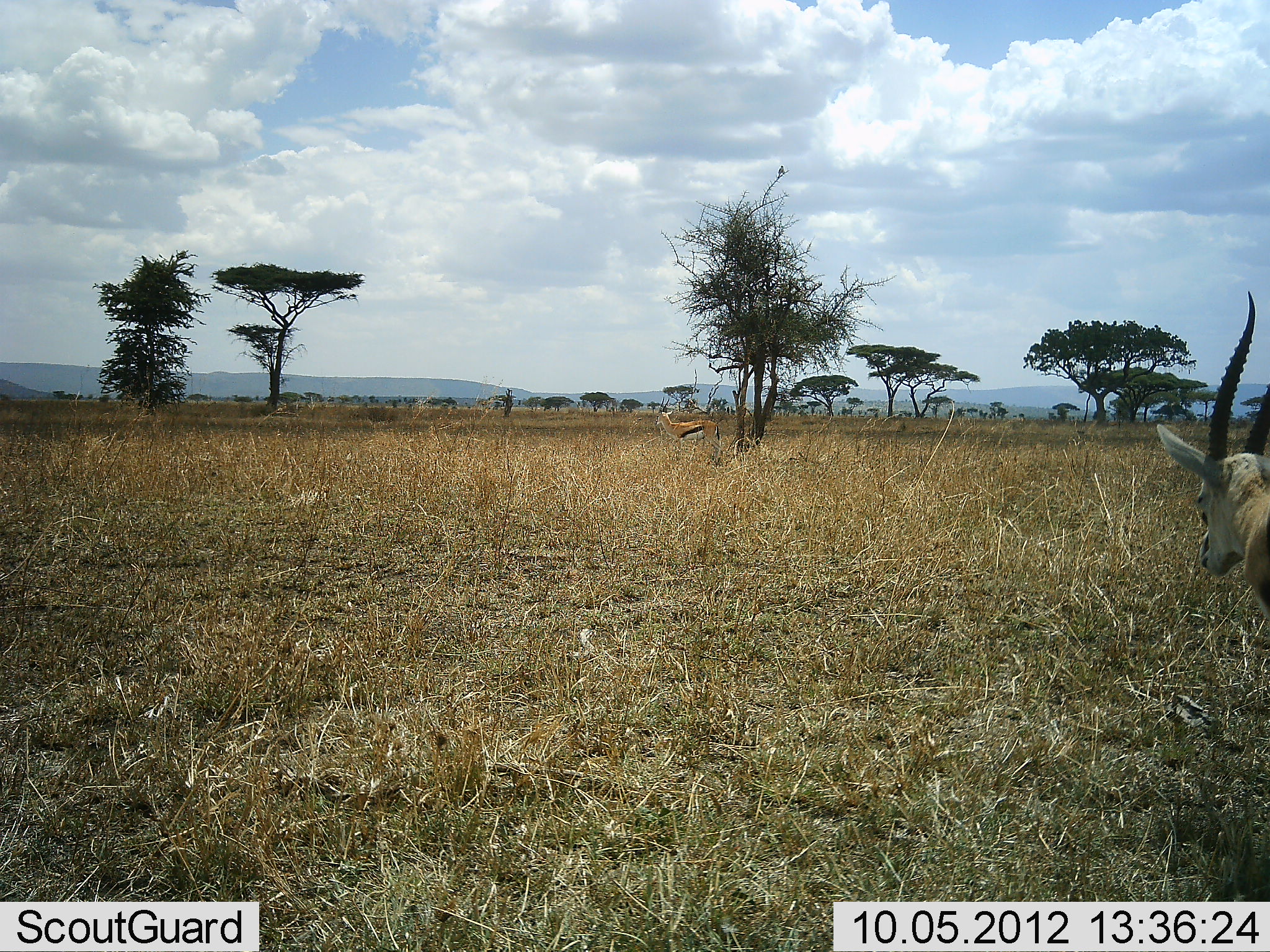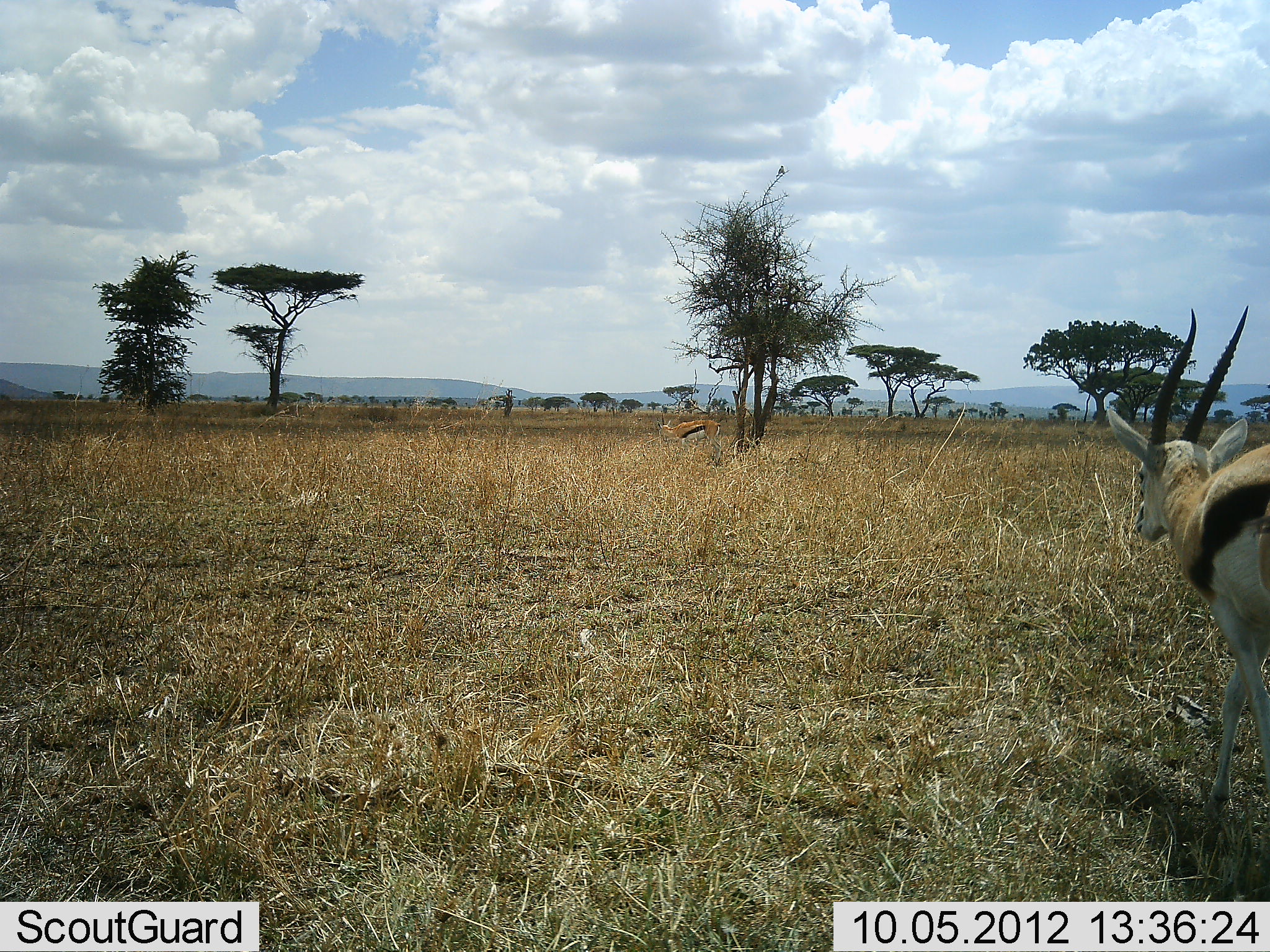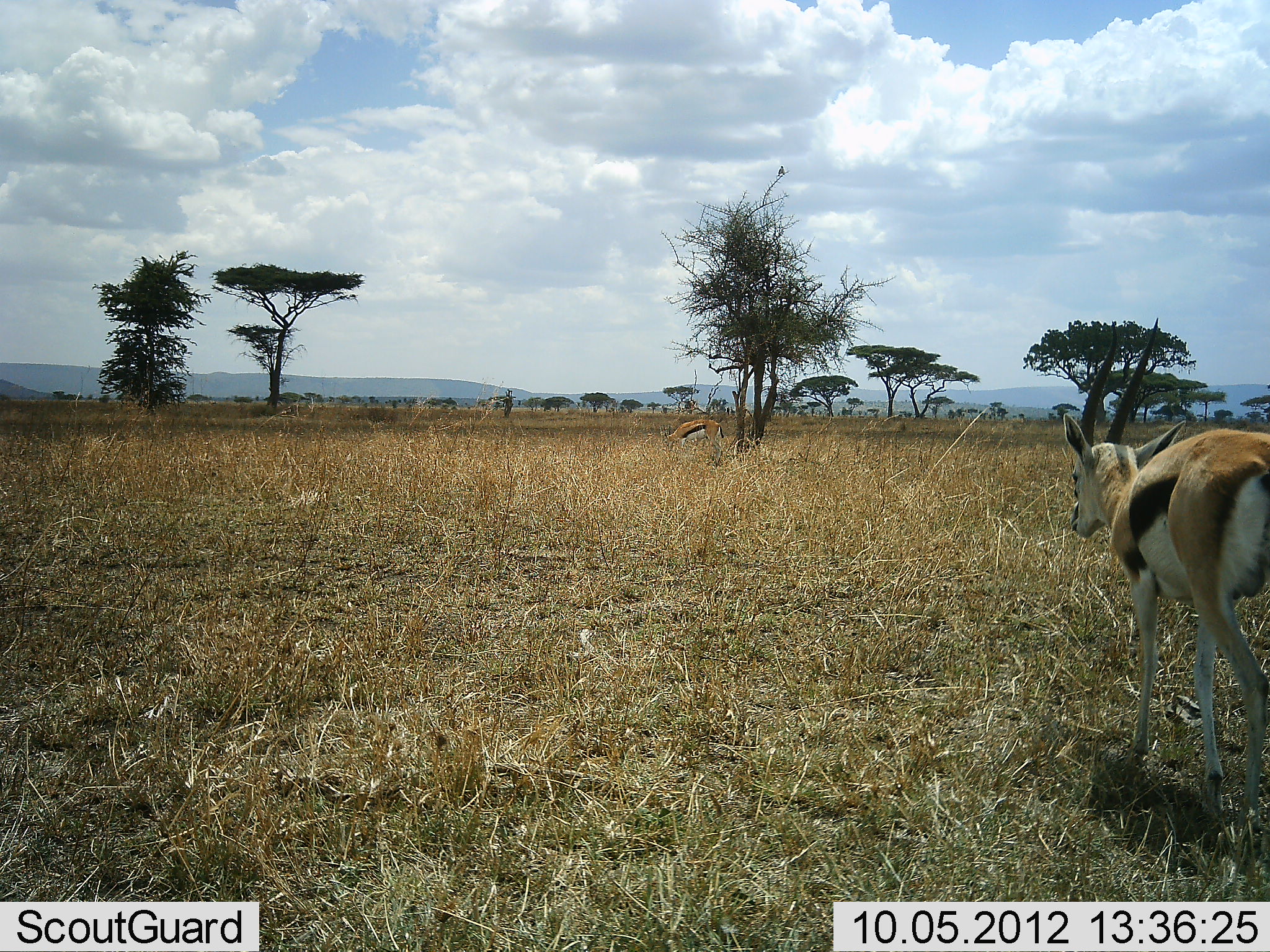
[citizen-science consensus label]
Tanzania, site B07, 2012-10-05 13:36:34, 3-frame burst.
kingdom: Animalia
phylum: Chordata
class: Mammalia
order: Artiodactyla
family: Bovidae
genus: Eudorcas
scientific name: Eudorcas thomsonii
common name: thomson's gazelle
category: gazellethomsons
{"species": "gazellethomsons (thomson's gazelle) (Eudorcas thomsonii)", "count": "2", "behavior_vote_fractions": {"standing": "50%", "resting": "0%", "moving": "100%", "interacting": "0%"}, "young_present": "0%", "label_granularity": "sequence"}